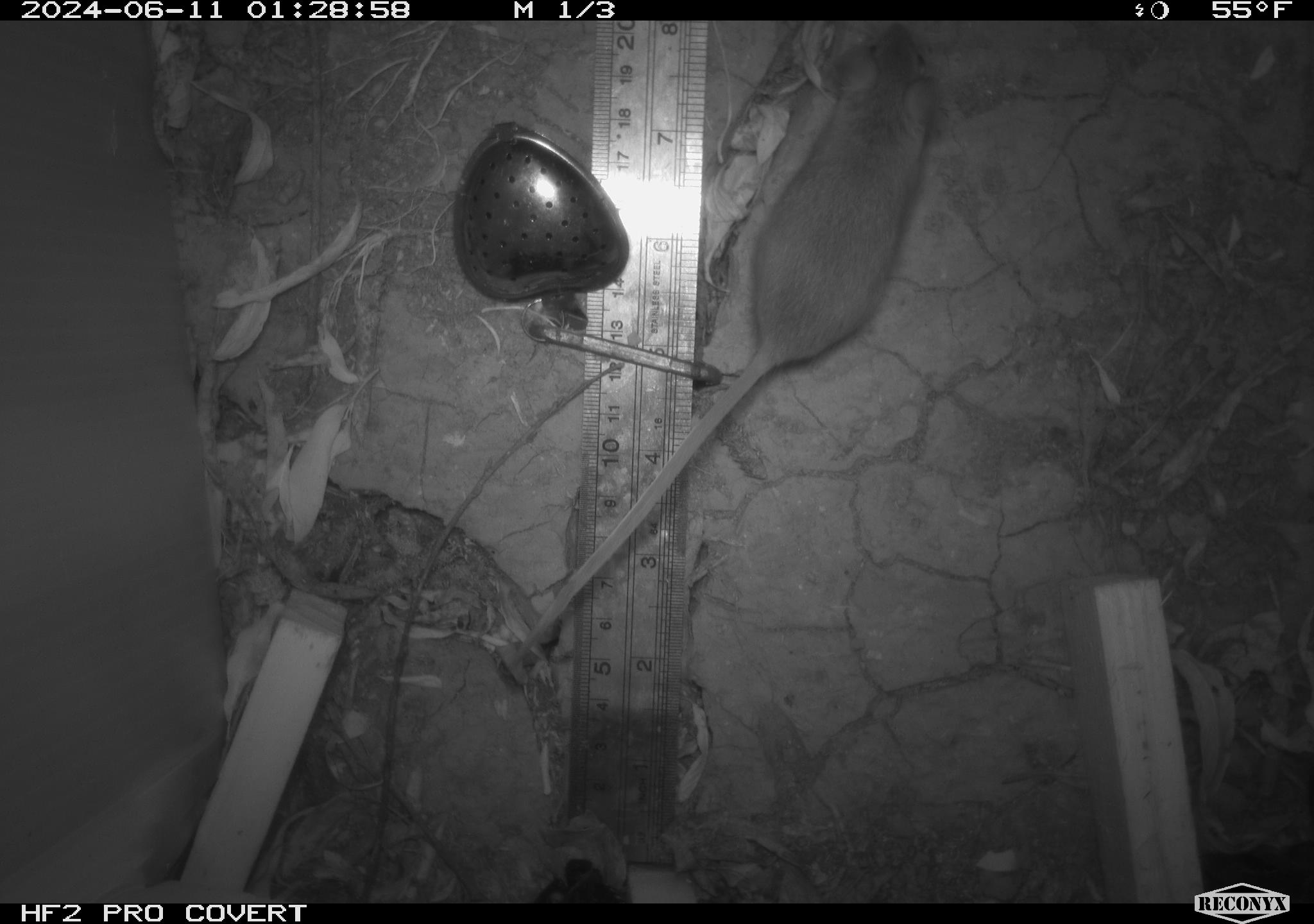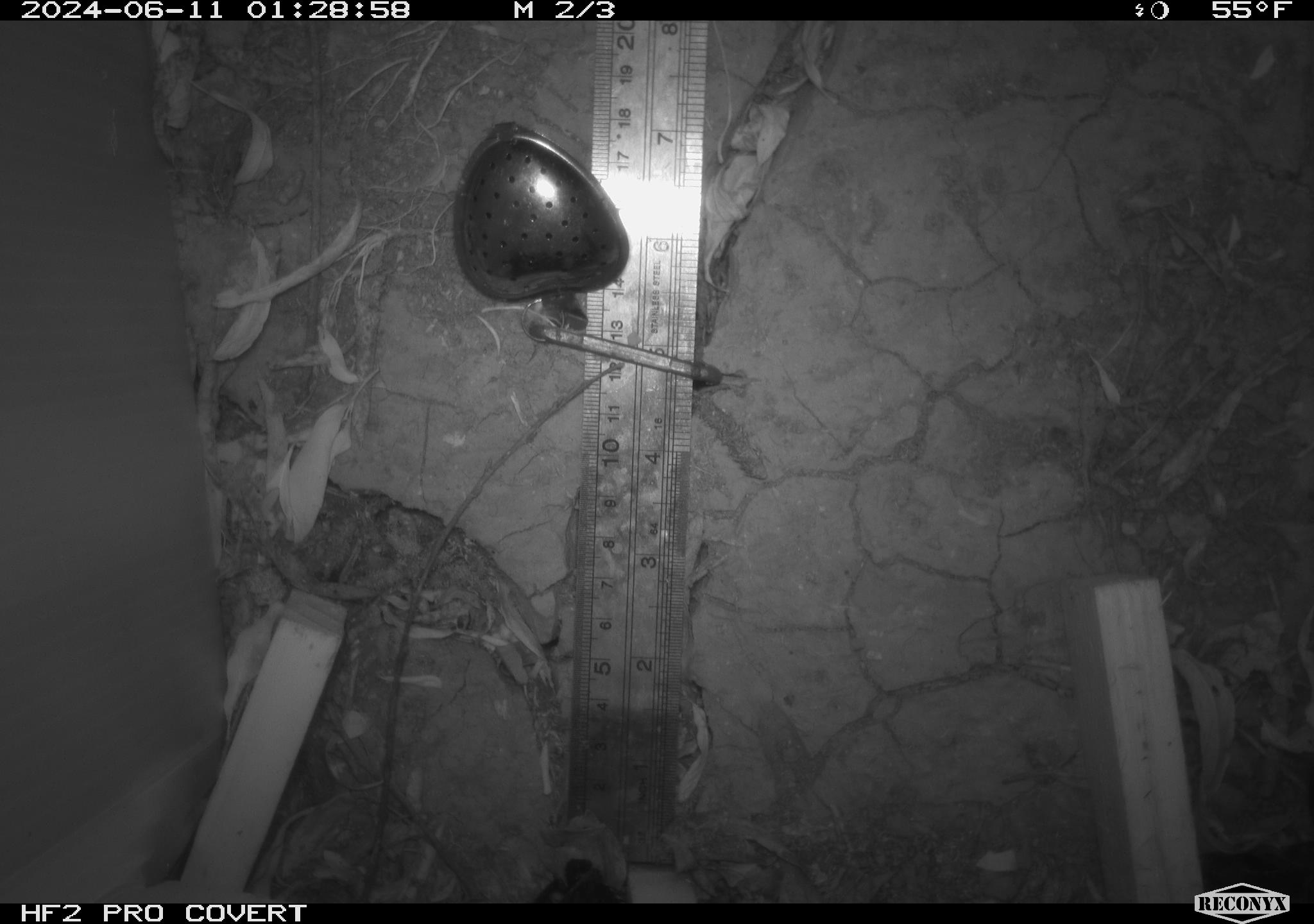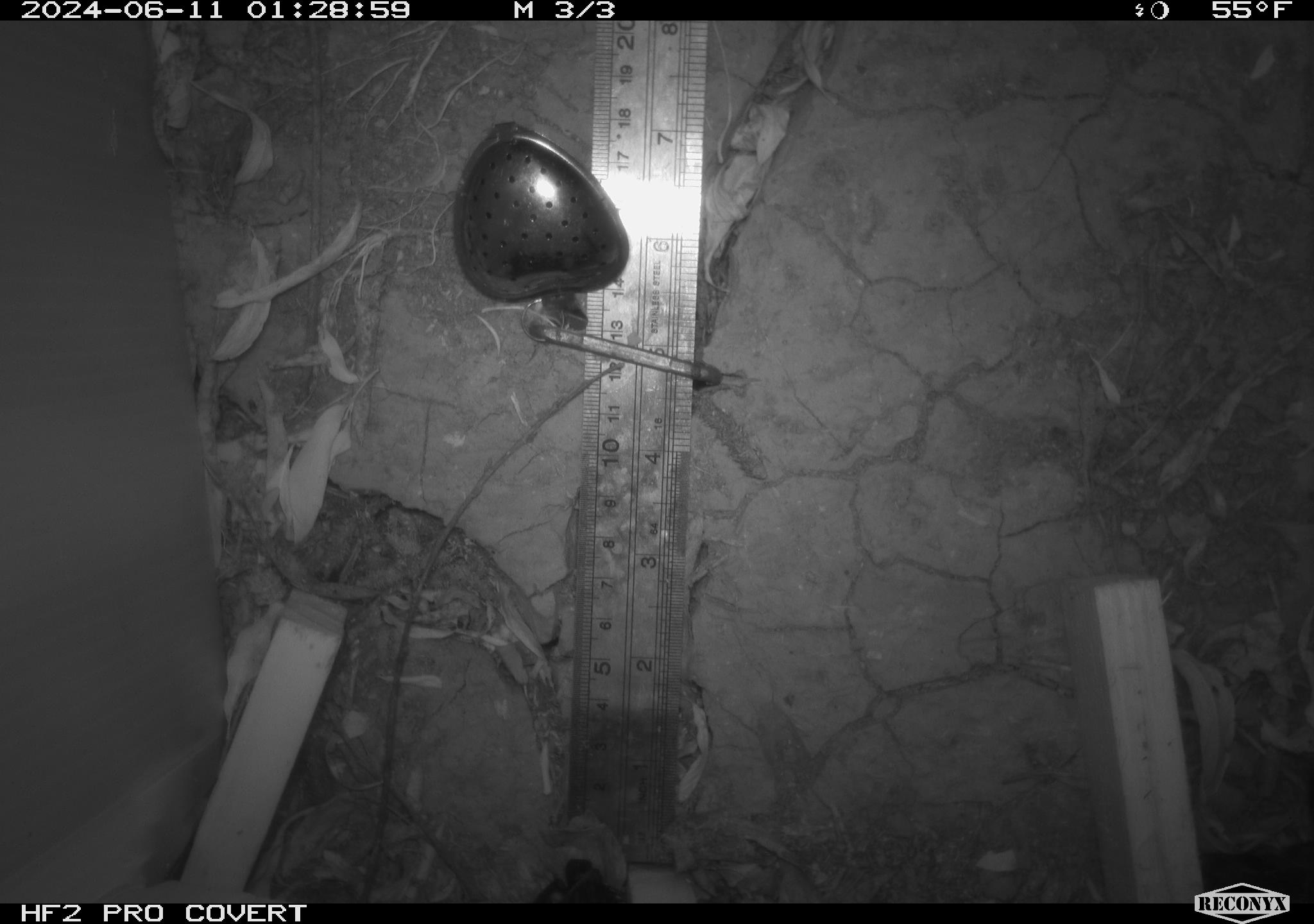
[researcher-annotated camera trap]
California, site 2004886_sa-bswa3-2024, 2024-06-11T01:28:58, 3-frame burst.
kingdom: Animalia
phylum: Chordata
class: Mammalia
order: Rodentia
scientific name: Rodentia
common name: mouse species